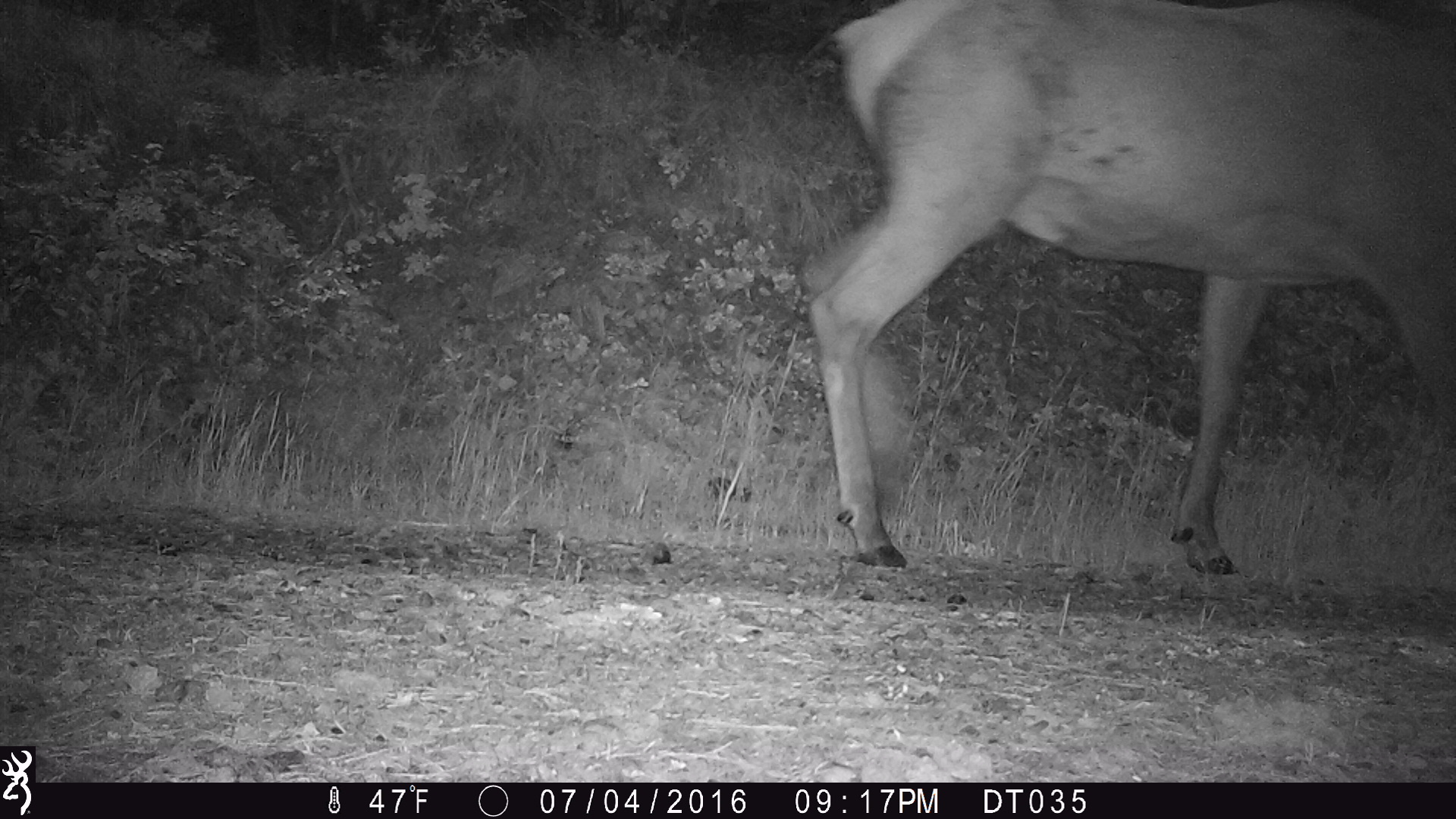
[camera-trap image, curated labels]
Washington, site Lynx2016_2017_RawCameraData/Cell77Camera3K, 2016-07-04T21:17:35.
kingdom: Animalia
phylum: Chordata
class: Mammalia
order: Artiodactyla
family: Cervidae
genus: Cervus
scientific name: Cervus canadensis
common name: elk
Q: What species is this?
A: Cervus canadensis (elk).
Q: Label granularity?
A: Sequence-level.